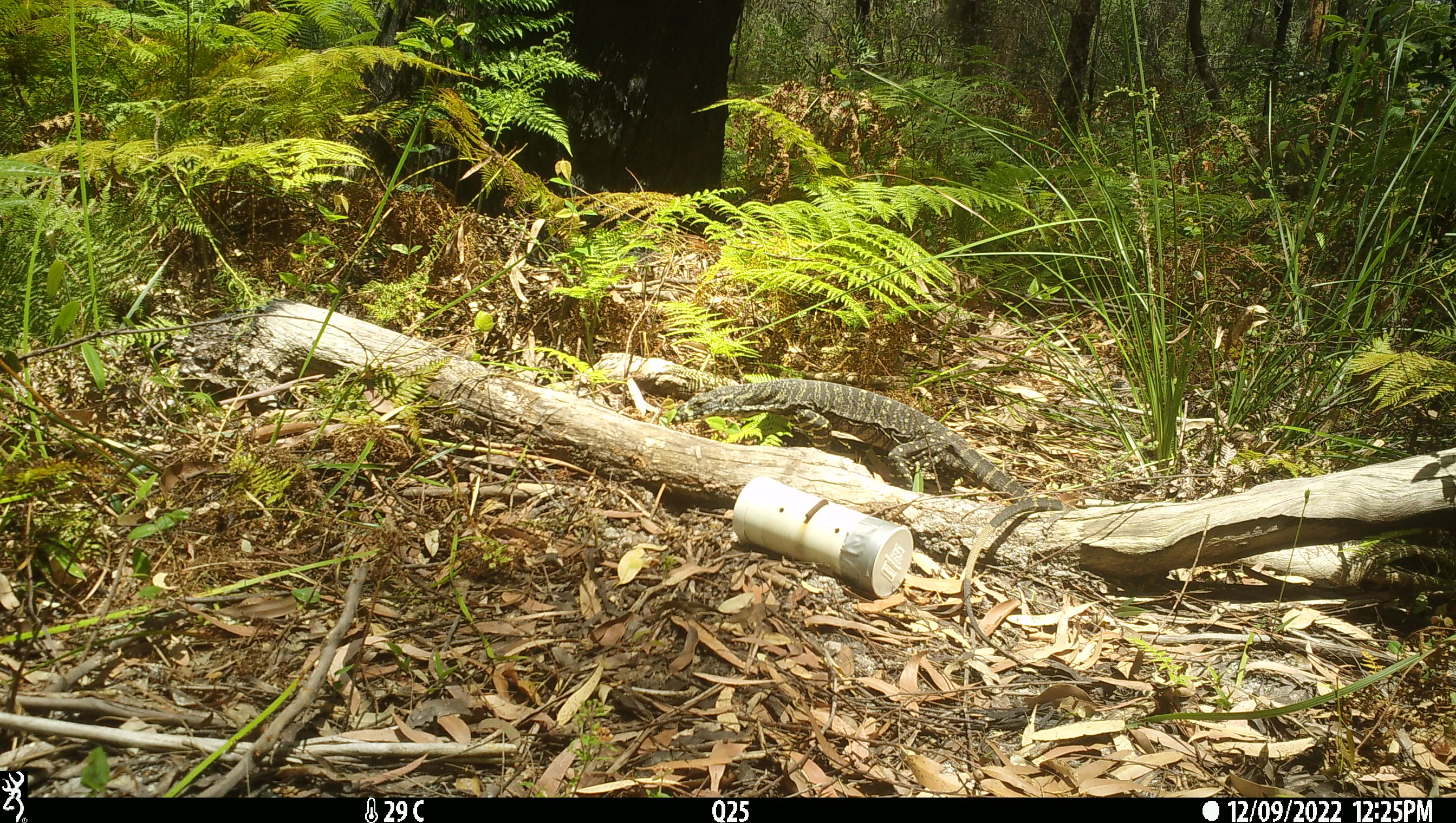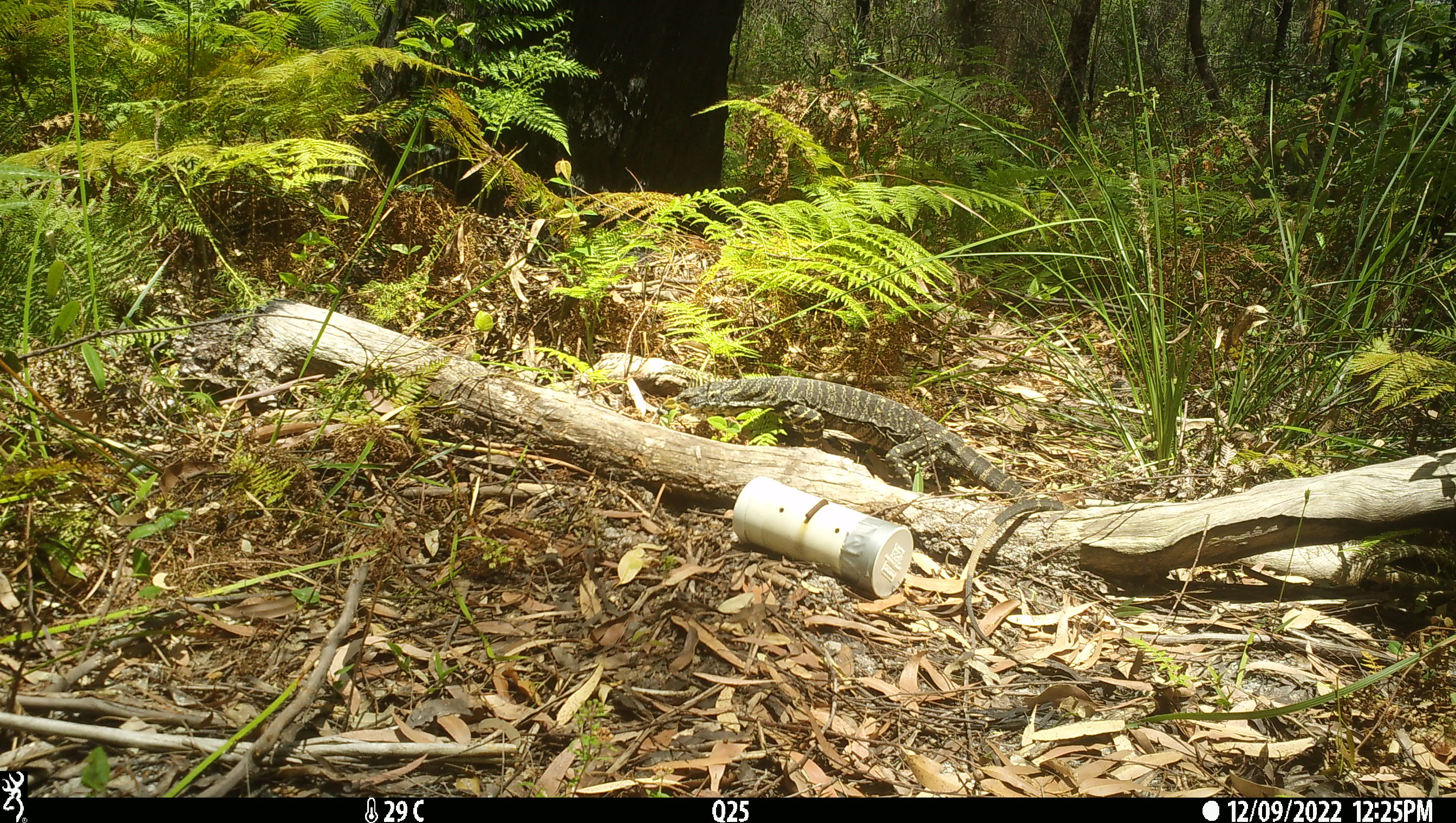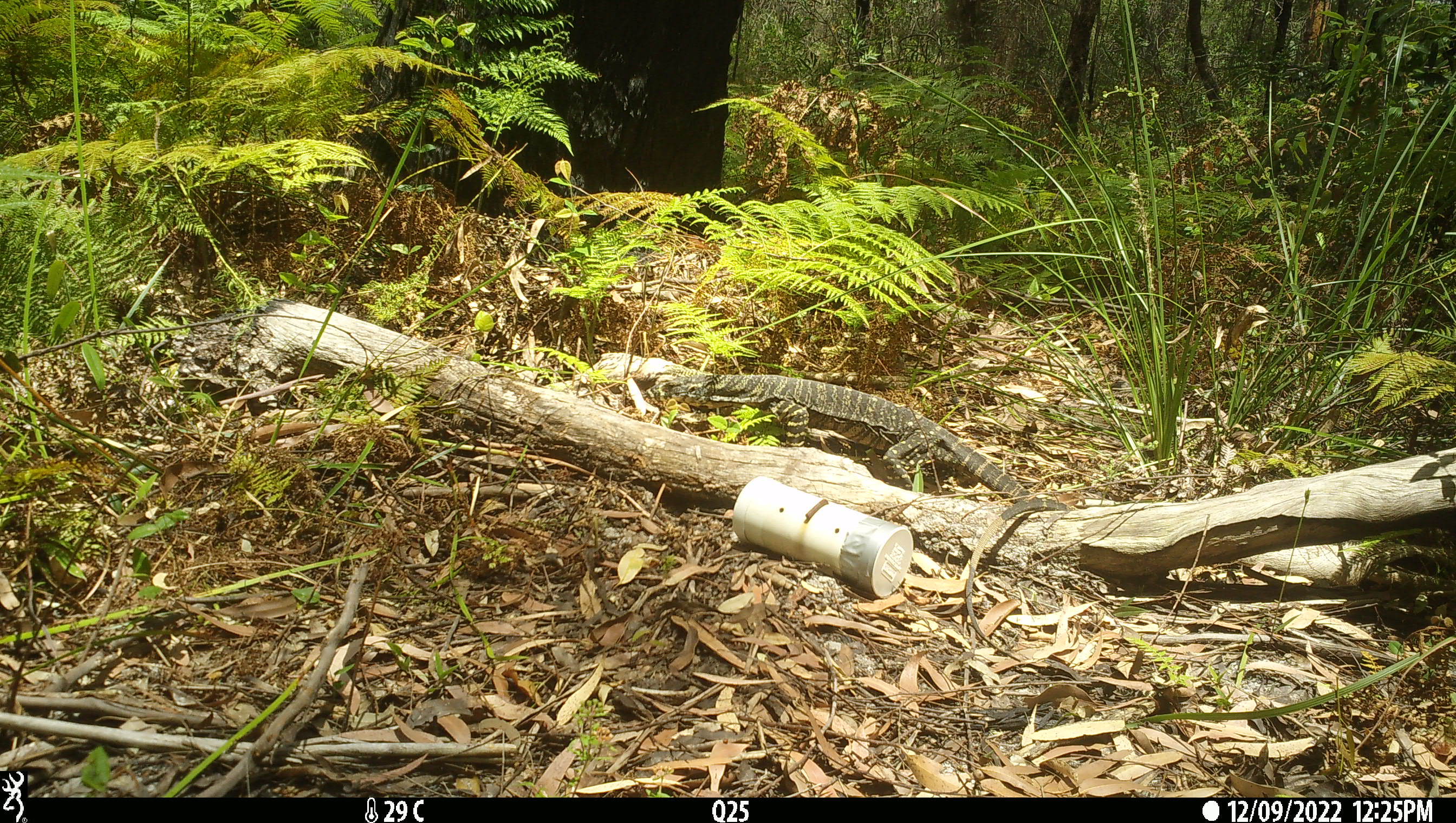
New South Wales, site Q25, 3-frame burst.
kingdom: Animalia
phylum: Chordata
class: Reptilia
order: Squamata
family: Varanidae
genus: Varanus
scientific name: Varanus varius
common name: lace monitor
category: goanna